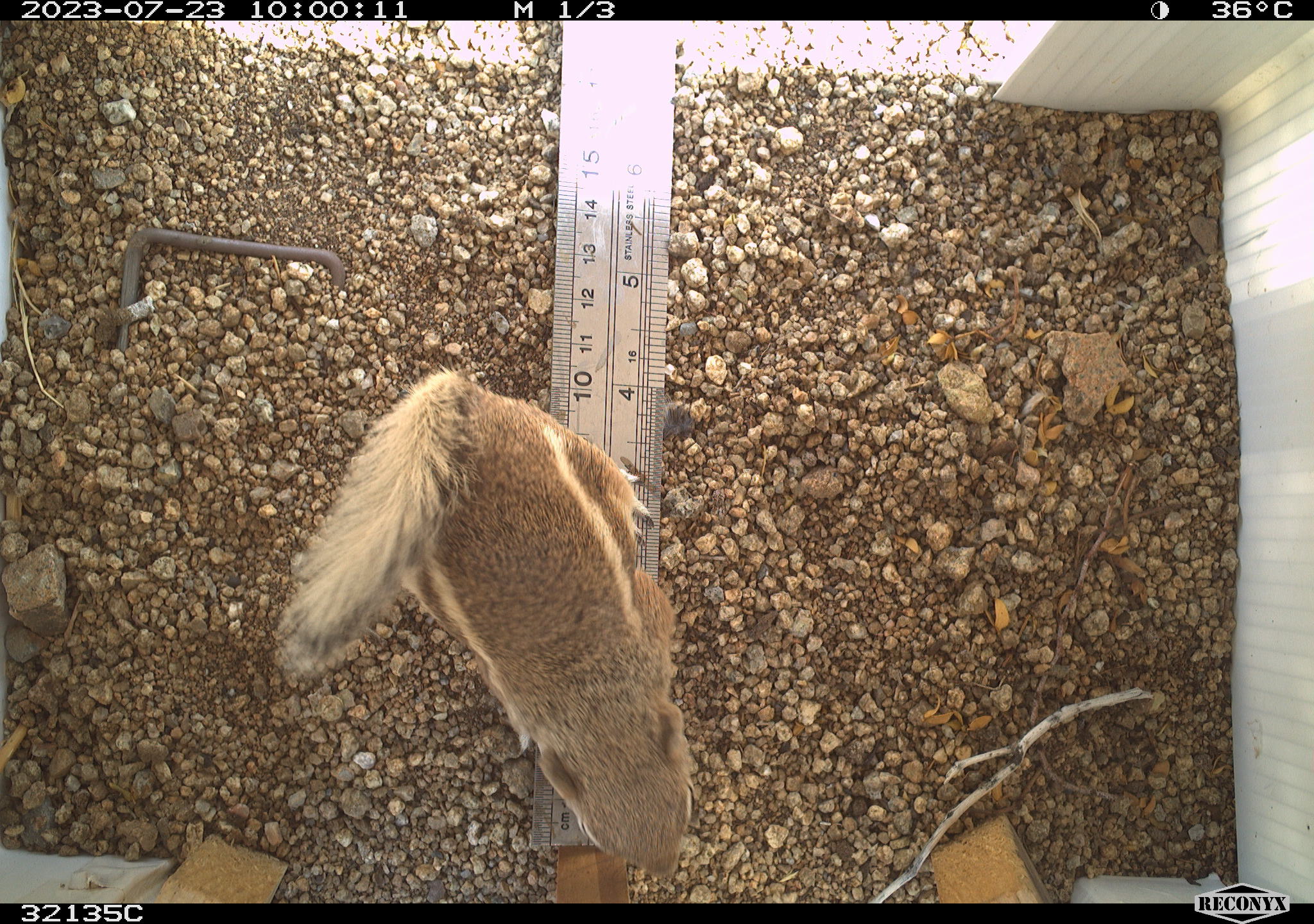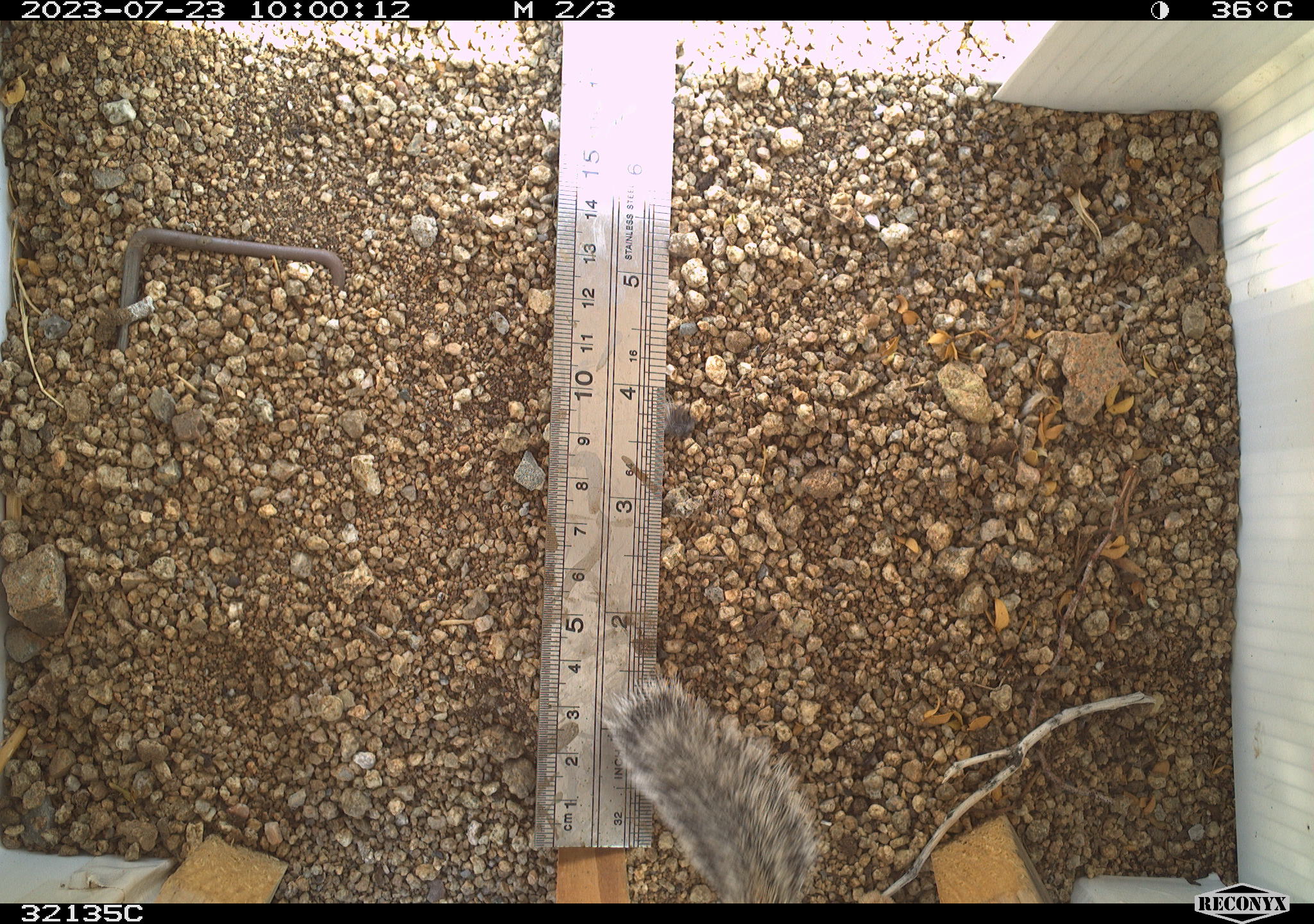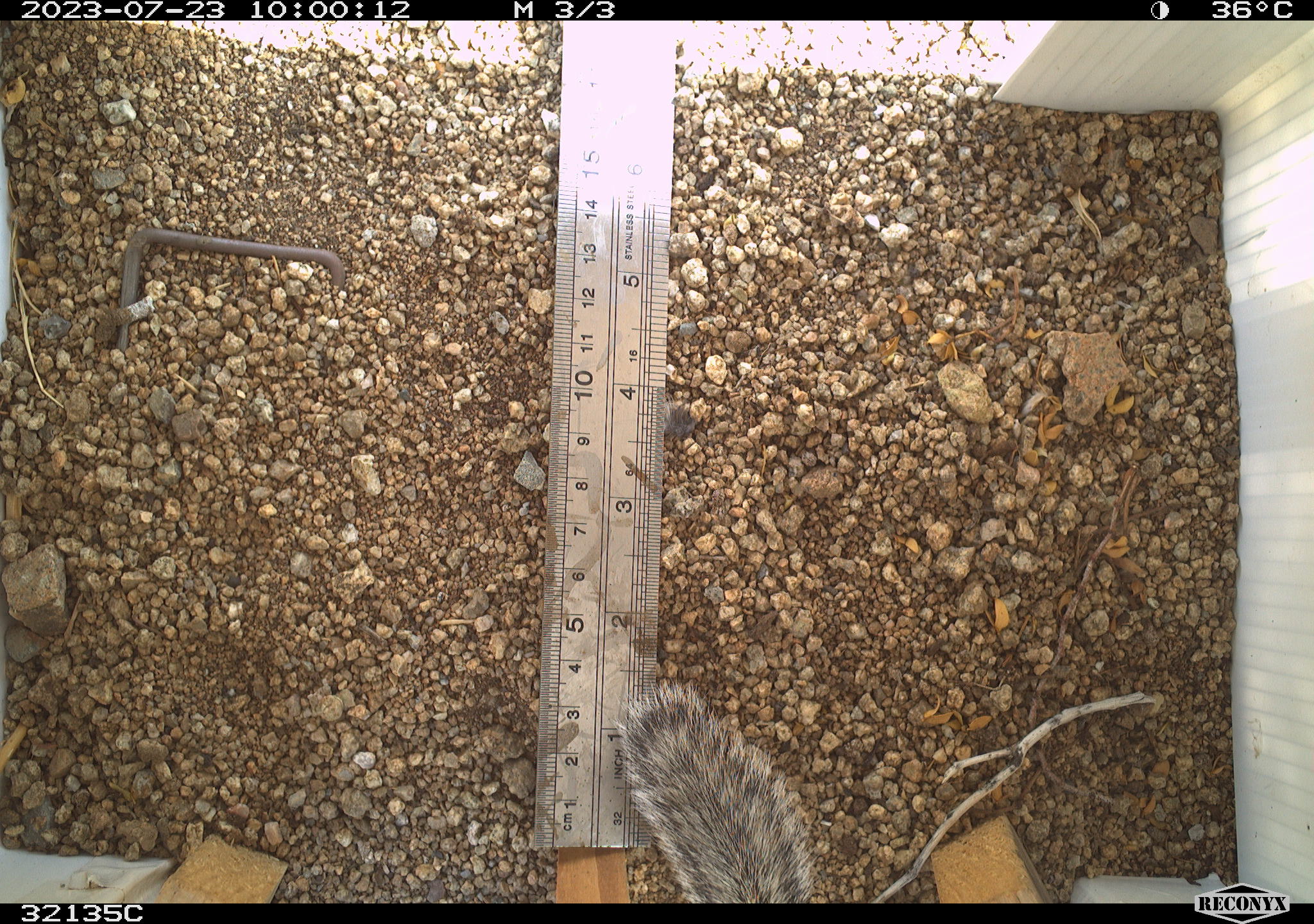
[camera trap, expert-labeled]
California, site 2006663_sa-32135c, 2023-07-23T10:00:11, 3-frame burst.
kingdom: Animalia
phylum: Chordata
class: Mammalia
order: Rodentia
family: Sciuridae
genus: Ammospermophilus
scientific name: Ammospermophilus leucurus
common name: white-tailed antelope squirrel